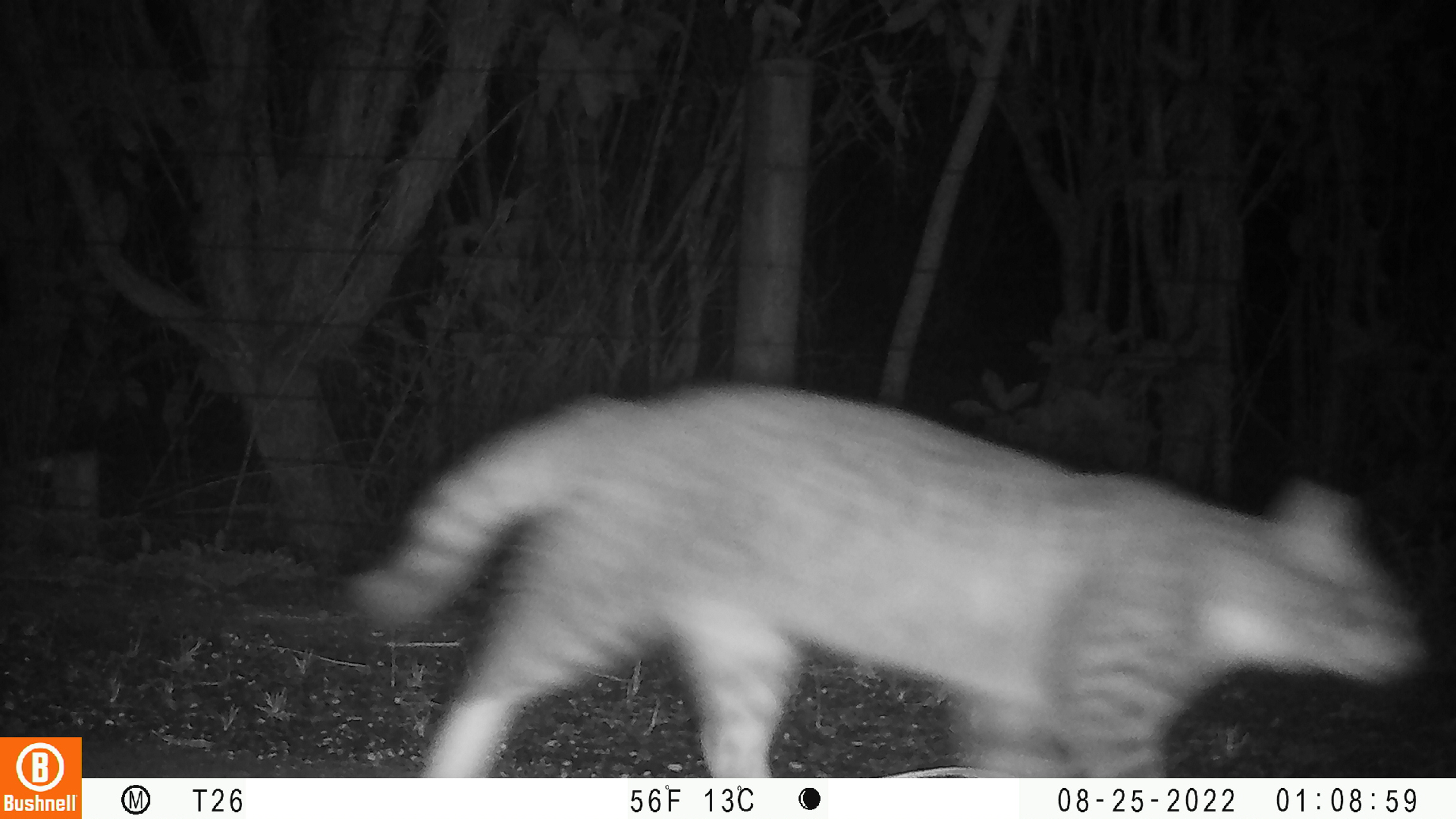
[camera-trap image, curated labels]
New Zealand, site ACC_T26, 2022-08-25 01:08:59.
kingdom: Animalia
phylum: Chordata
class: Mammalia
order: Carnivora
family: Felidae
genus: Felis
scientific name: Felis catus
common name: domestic cat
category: cat